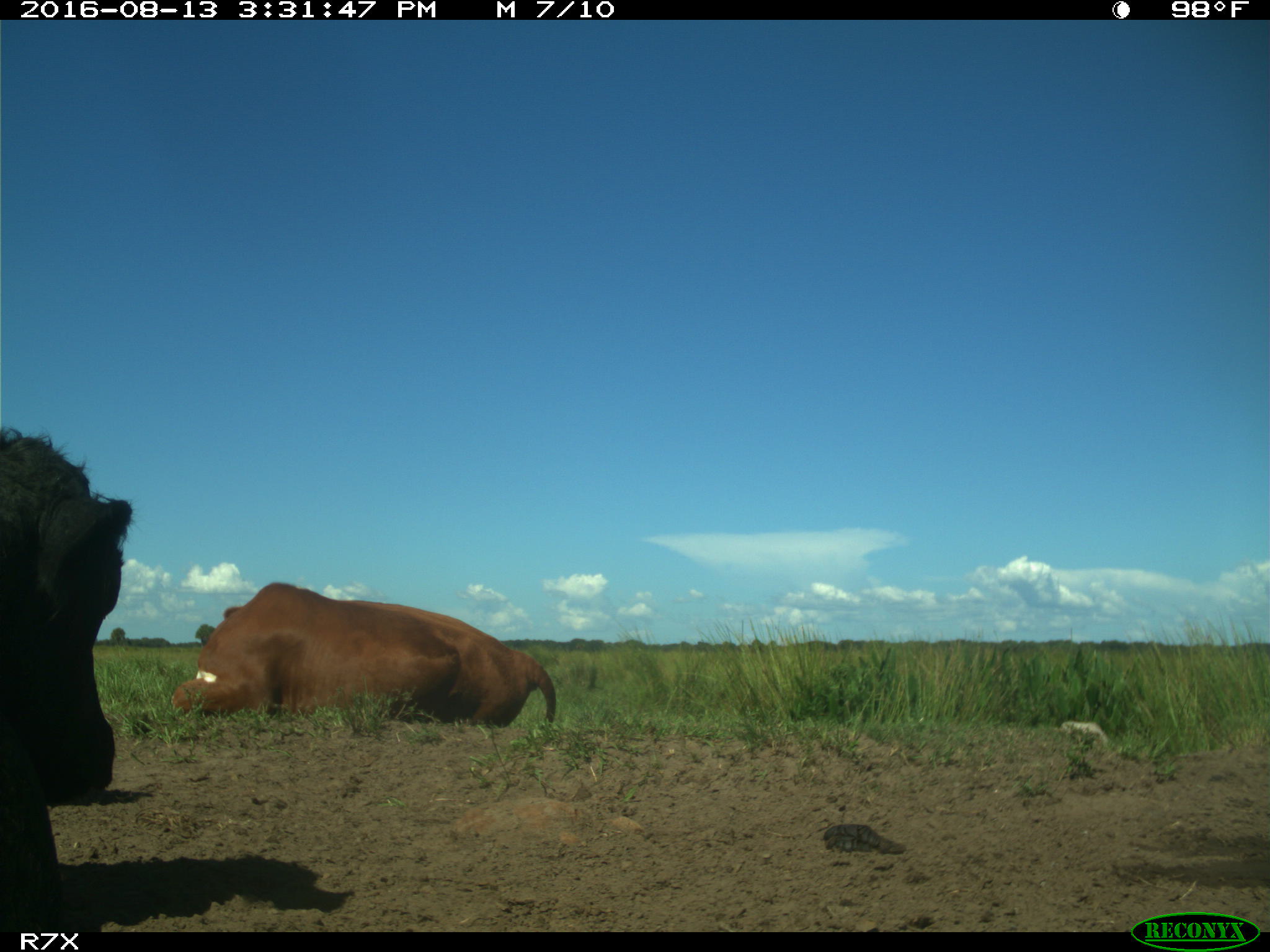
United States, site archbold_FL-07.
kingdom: Animalia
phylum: Chordata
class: Mammalia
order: Artiodactyla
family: Bovidae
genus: Bos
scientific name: Bos taurus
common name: domestic cow